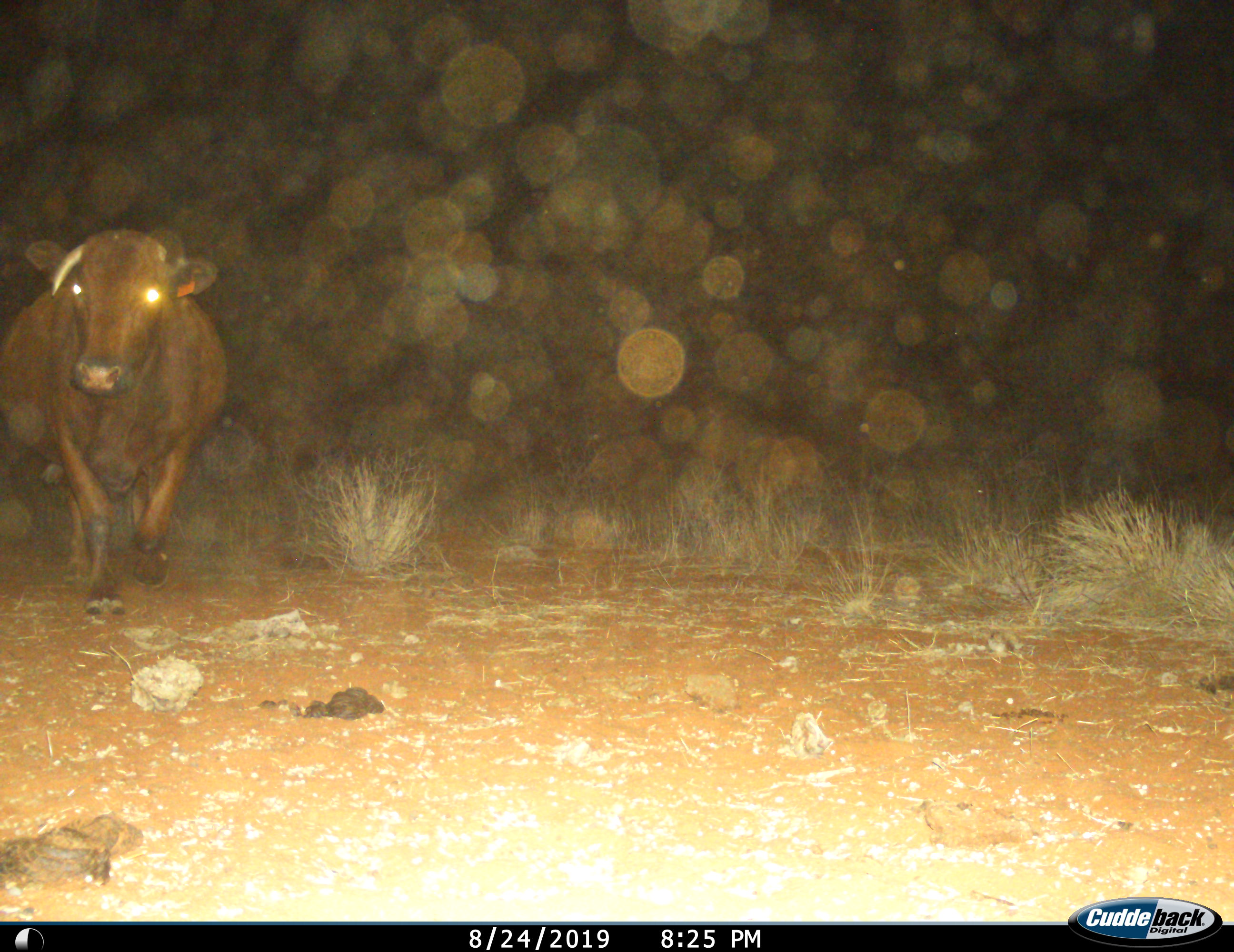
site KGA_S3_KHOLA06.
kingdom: Animalia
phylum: Chordata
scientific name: Vertebrata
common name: domestic animal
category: domesticanimal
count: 1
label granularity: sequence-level